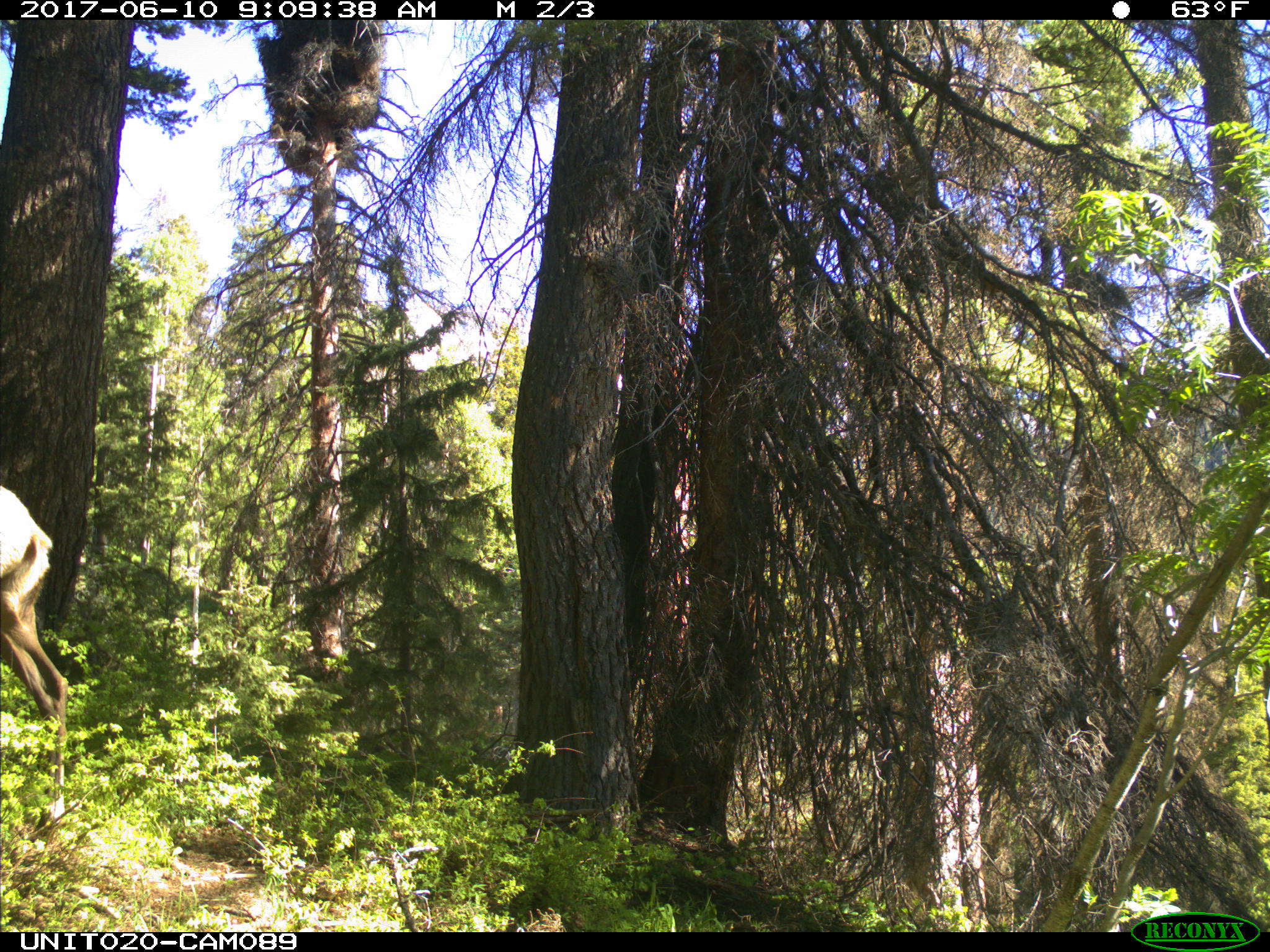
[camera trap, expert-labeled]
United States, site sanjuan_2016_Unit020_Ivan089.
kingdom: Animalia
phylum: Chordata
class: Mammalia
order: Artiodactyla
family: Cervidae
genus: Cervus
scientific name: Cervus elaphus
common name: red deer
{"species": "Cervus elaphus (red deer)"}